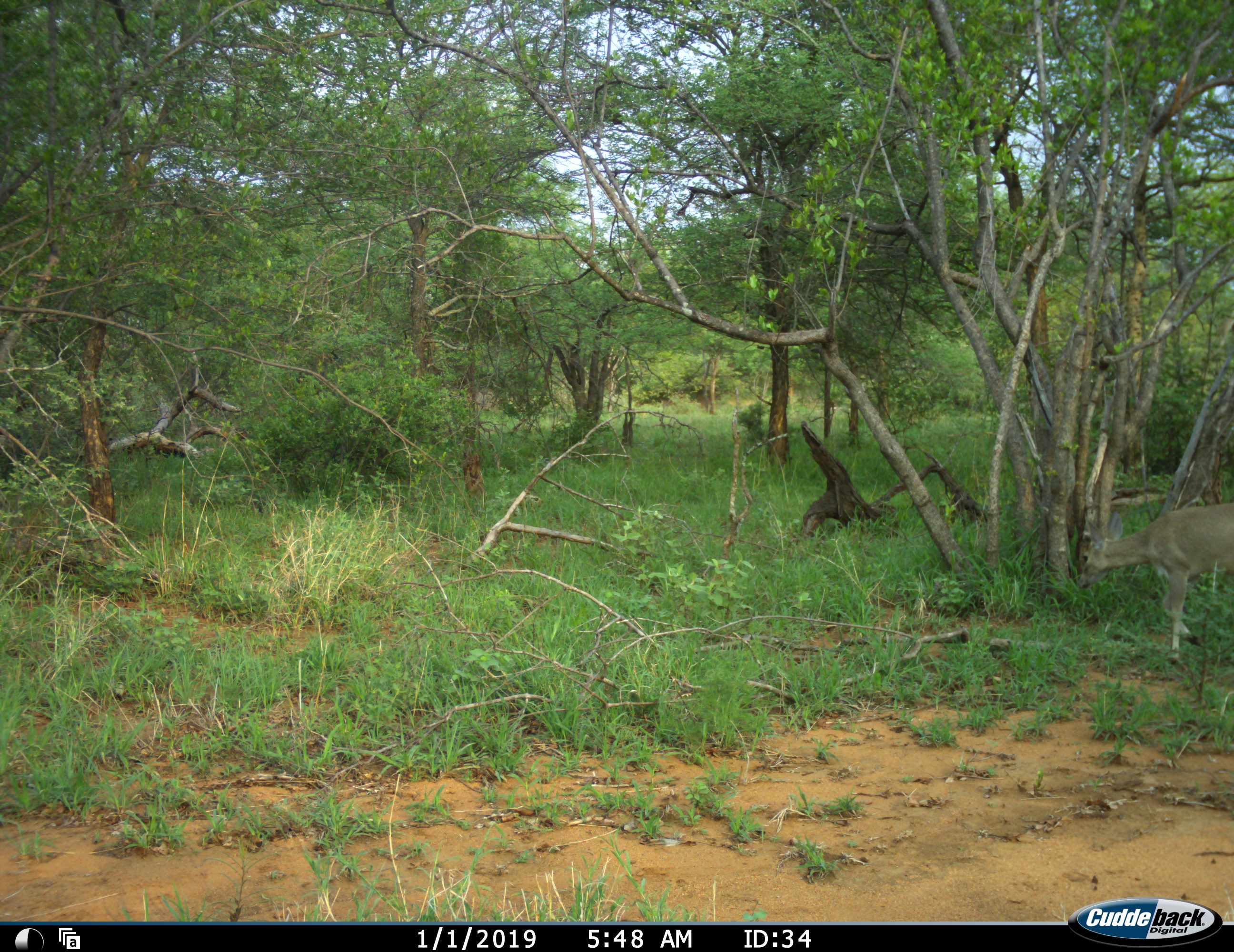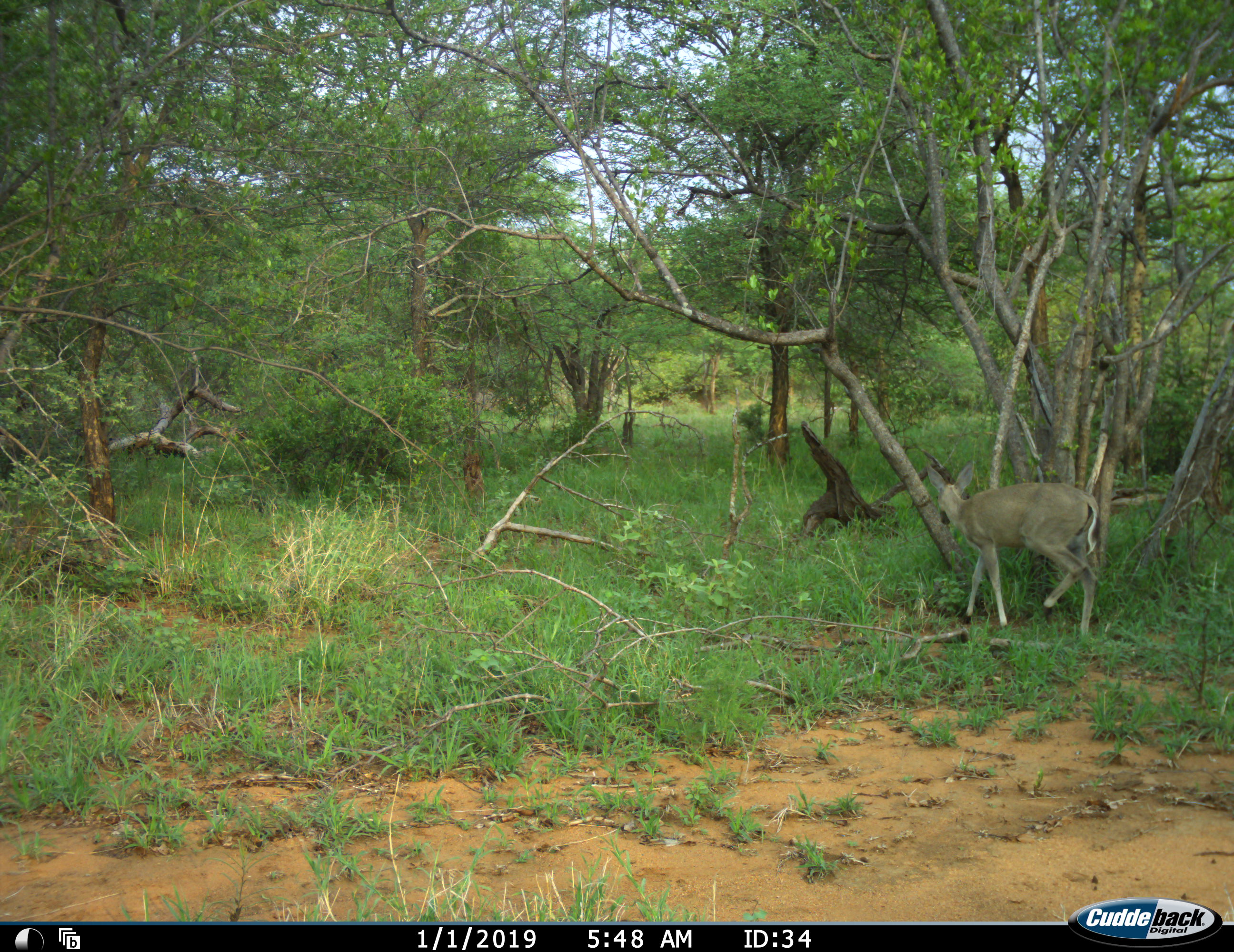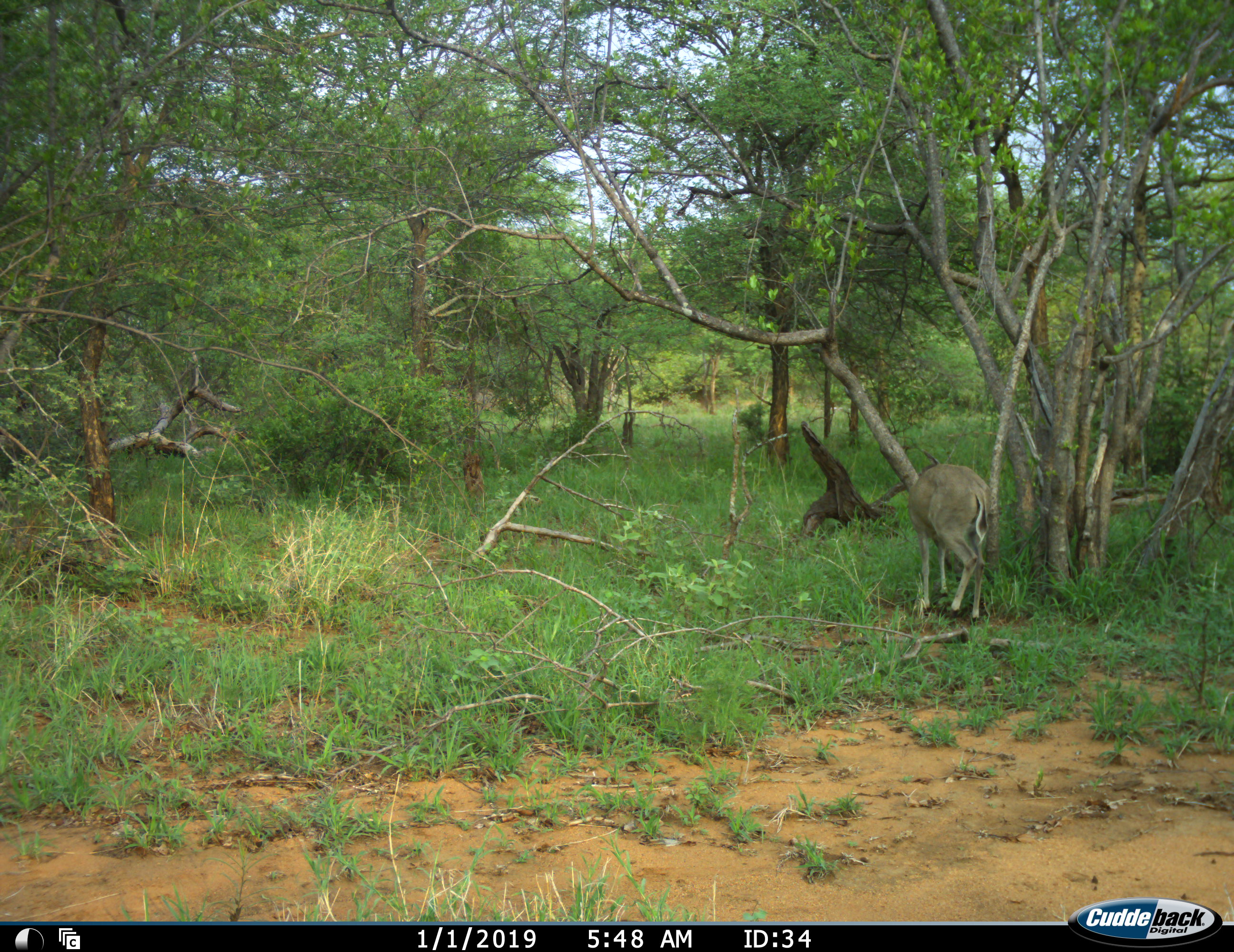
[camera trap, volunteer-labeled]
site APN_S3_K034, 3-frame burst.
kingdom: Animalia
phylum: Chordata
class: Mammalia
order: Artiodactyla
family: Bovidae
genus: Sylvicapra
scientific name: Sylvicapra grimmia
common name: common duiker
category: duikercommongrey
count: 1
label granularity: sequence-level